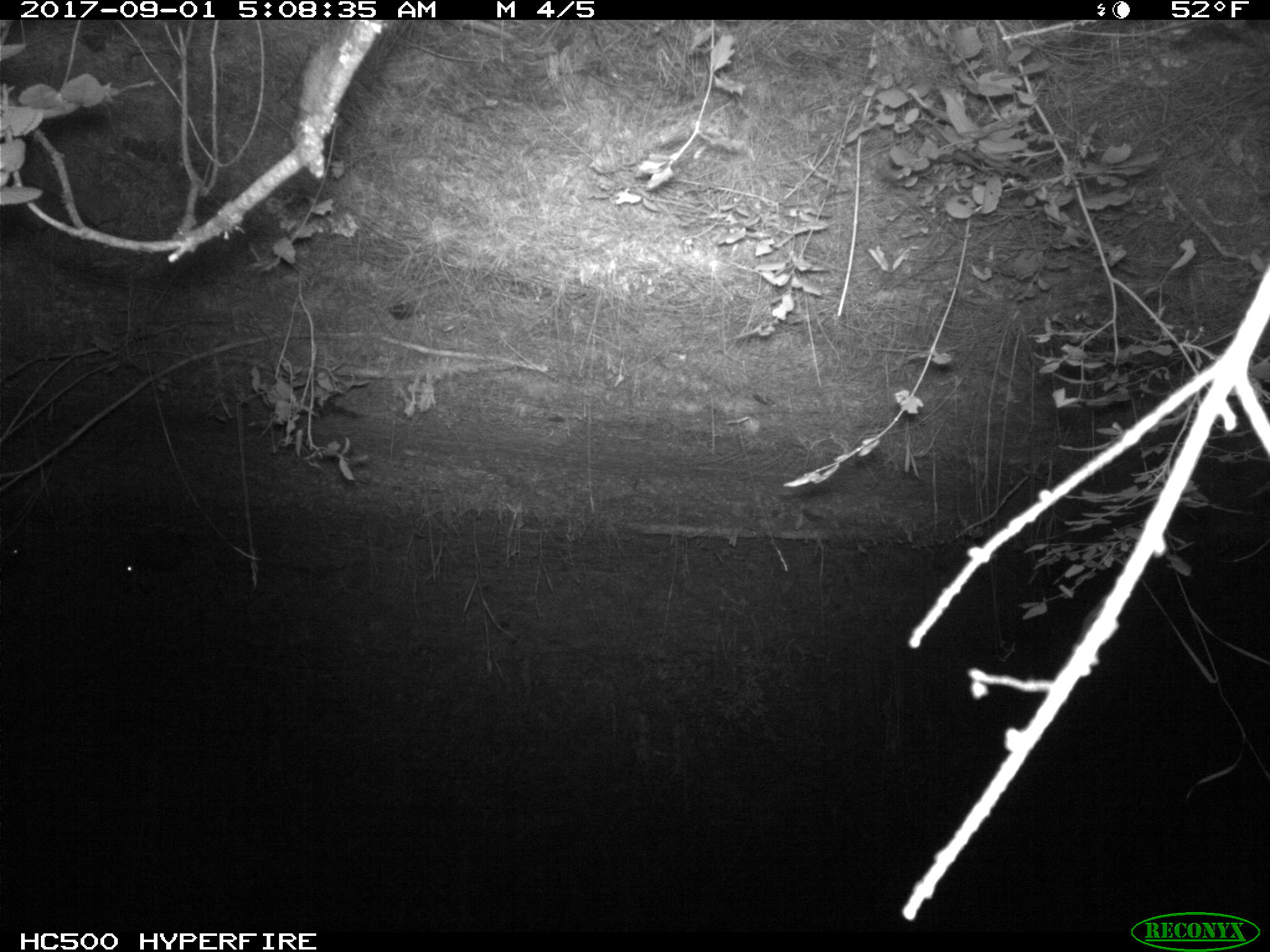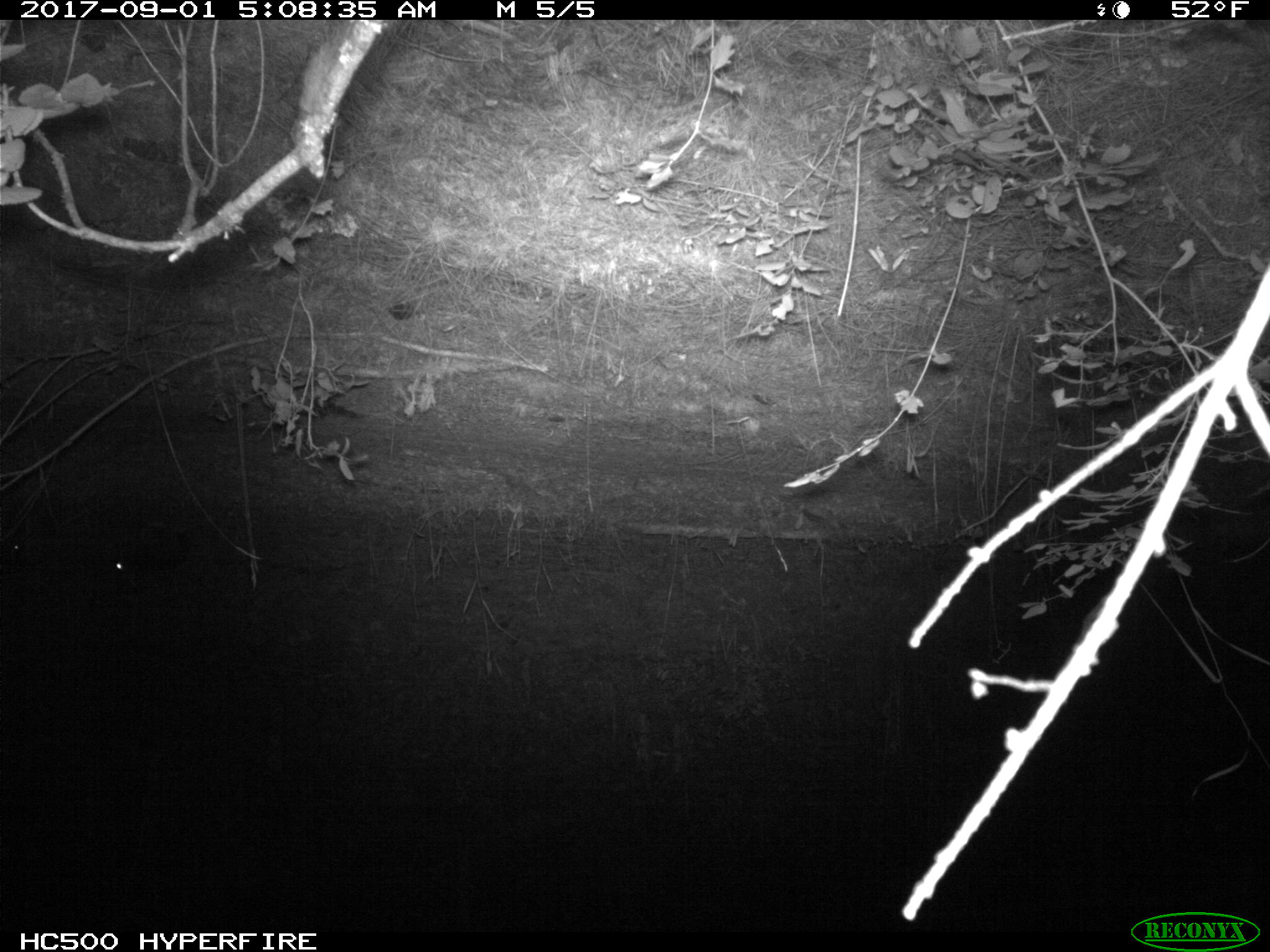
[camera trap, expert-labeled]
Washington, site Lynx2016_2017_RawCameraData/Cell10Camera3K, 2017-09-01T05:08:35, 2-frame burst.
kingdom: Animalia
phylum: Chordata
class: Mammalia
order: Lagomorpha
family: Leporidae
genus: Lepus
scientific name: Lepus americanus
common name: snowshoe hare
Lepus americanus (snowshoe hare). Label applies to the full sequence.